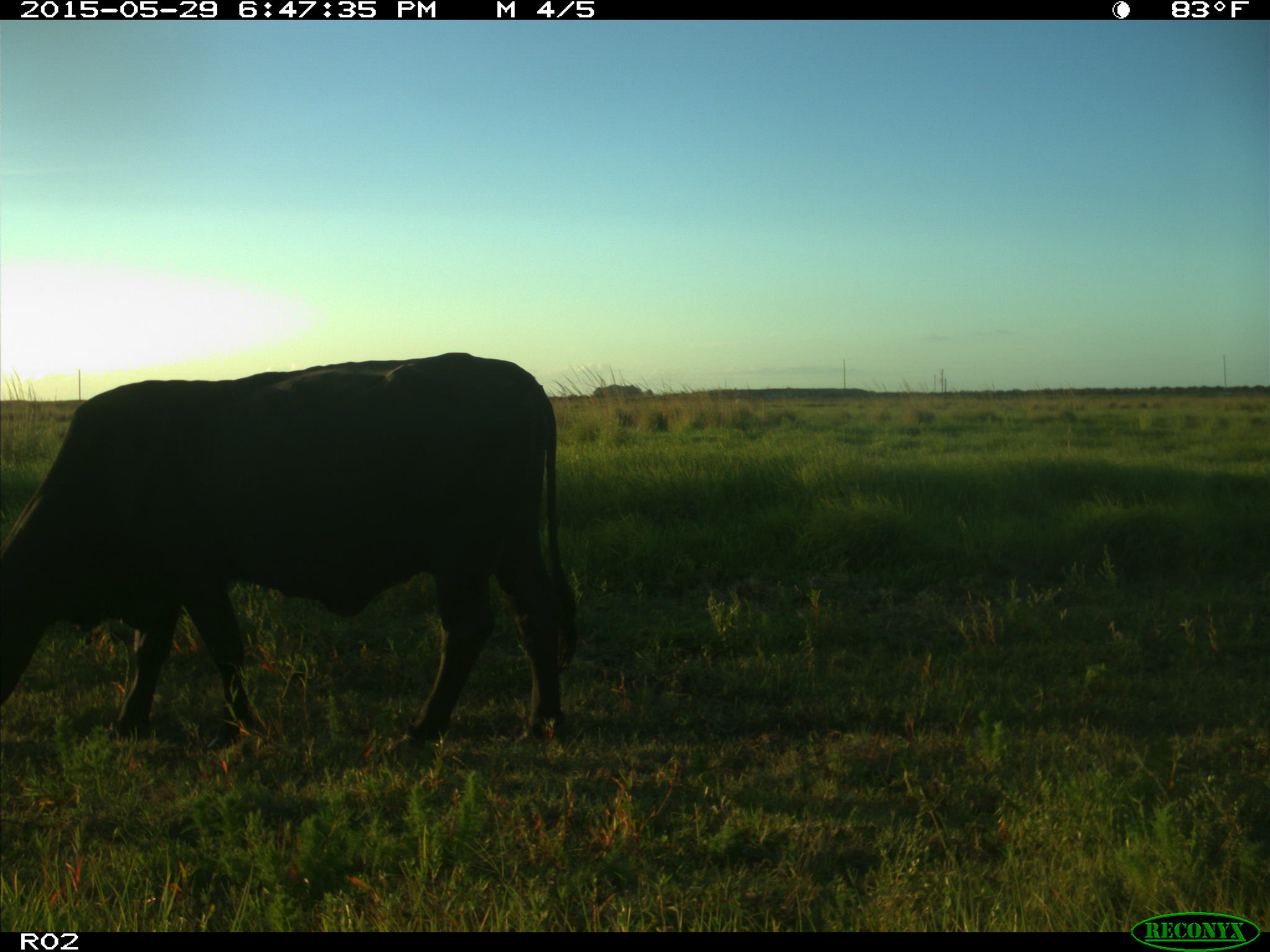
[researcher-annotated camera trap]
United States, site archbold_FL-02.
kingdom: Animalia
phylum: Chordata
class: Mammalia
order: Artiodactyla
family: Bovidae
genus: Bos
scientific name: Bos taurus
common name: domestic cow